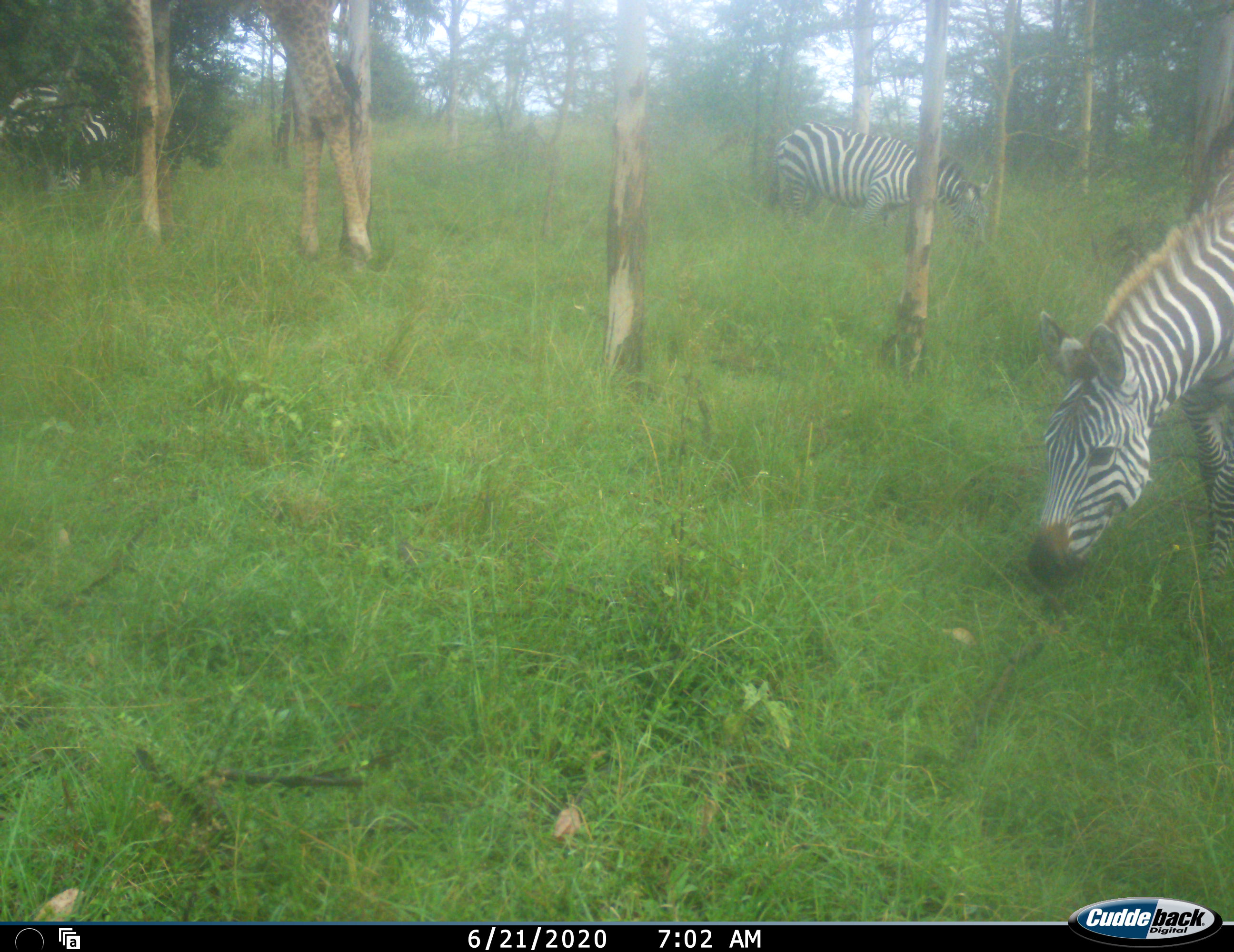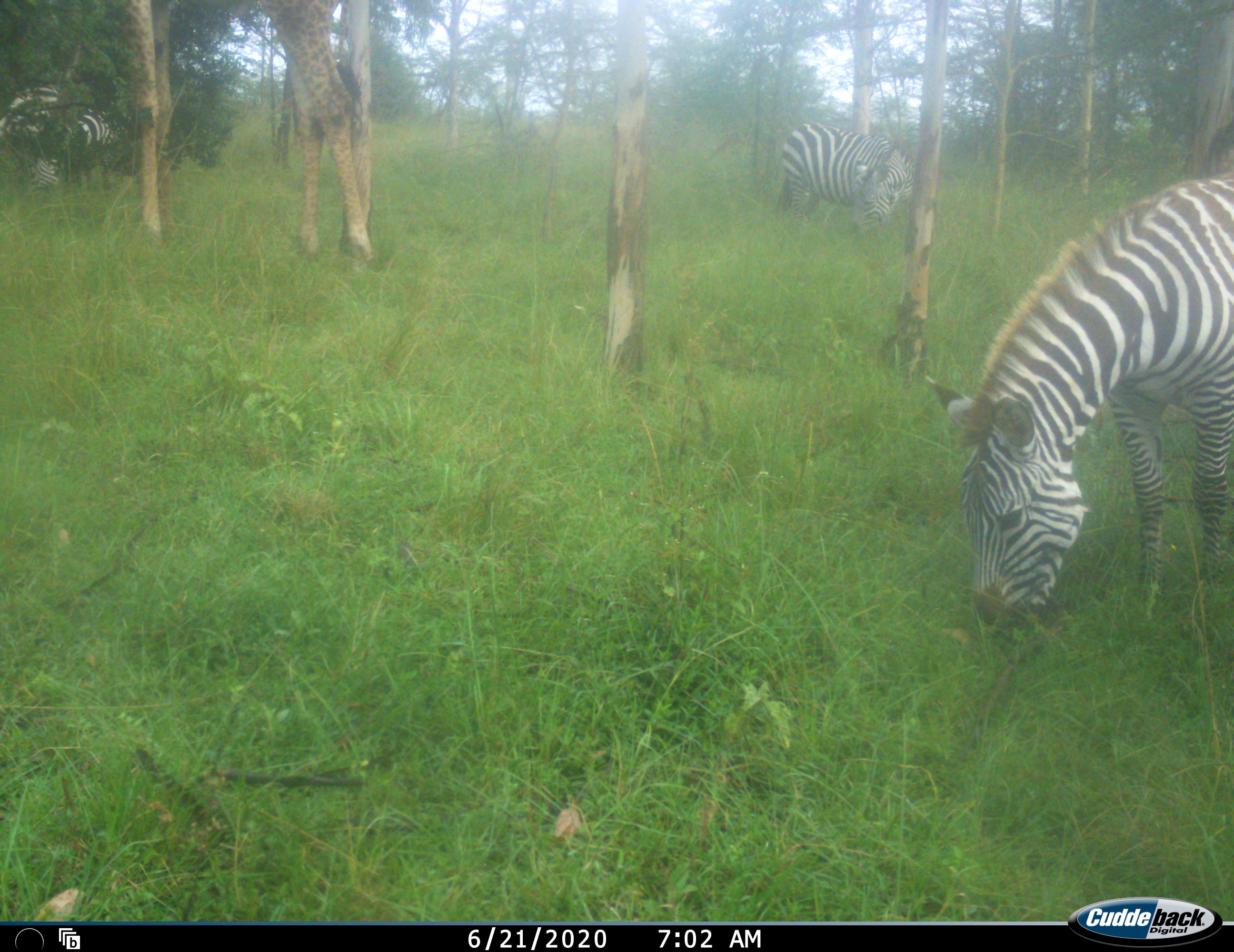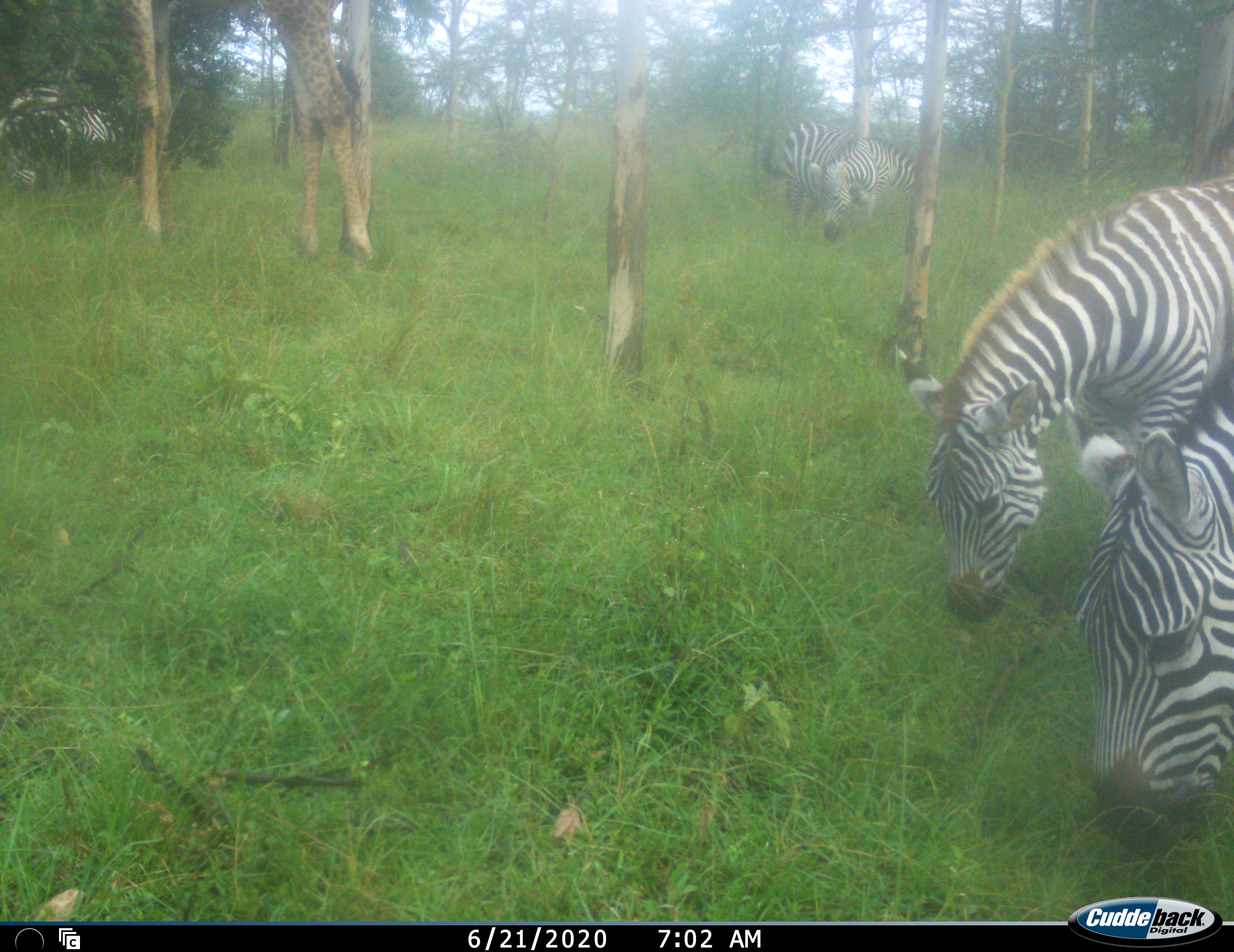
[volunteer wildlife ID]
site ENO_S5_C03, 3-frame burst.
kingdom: Animalia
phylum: Chordata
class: Mammalia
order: Perissodactyla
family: Equidae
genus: Equus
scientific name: Equus quagga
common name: plains zebra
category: zebraplains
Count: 4.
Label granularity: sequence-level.